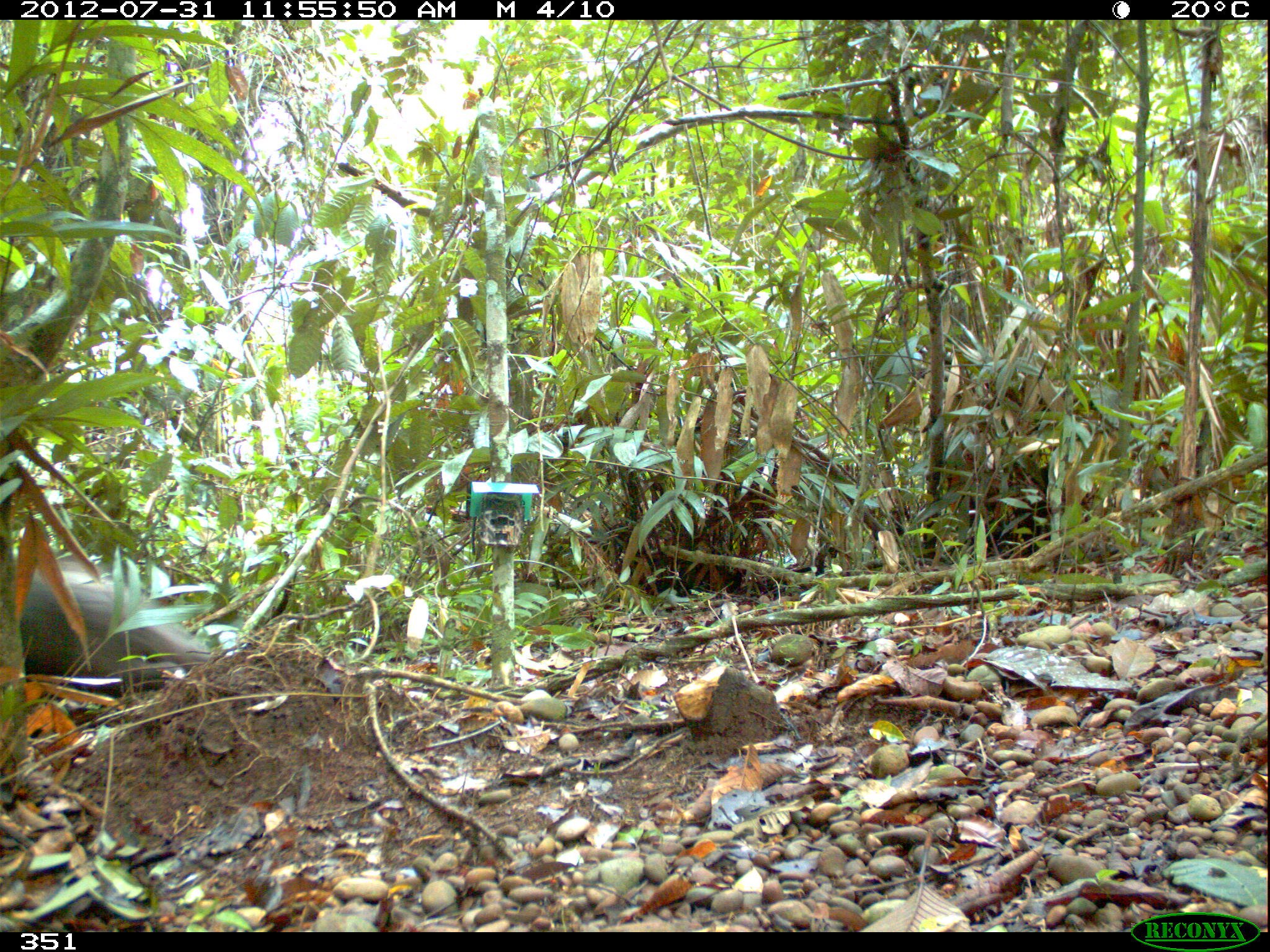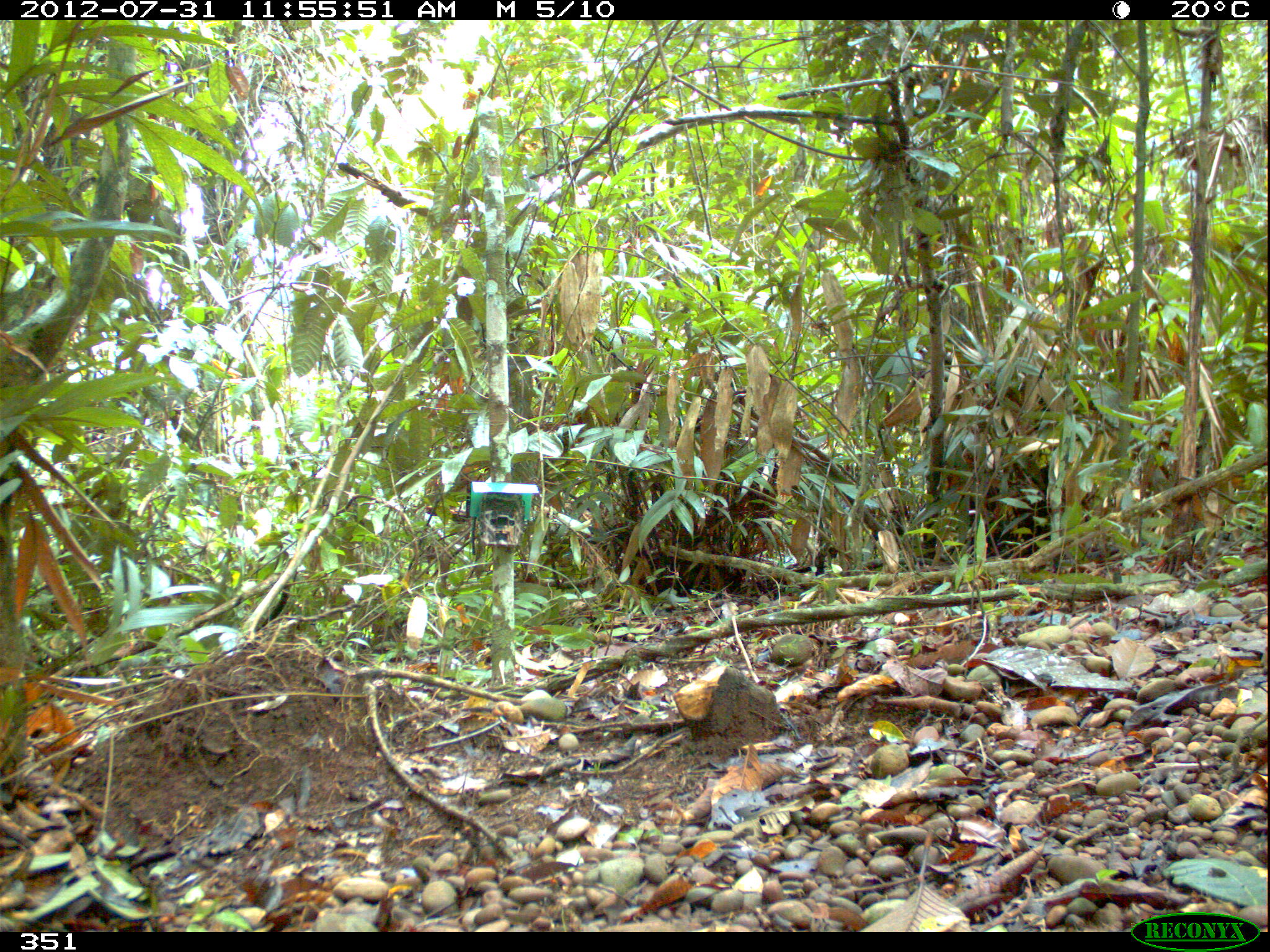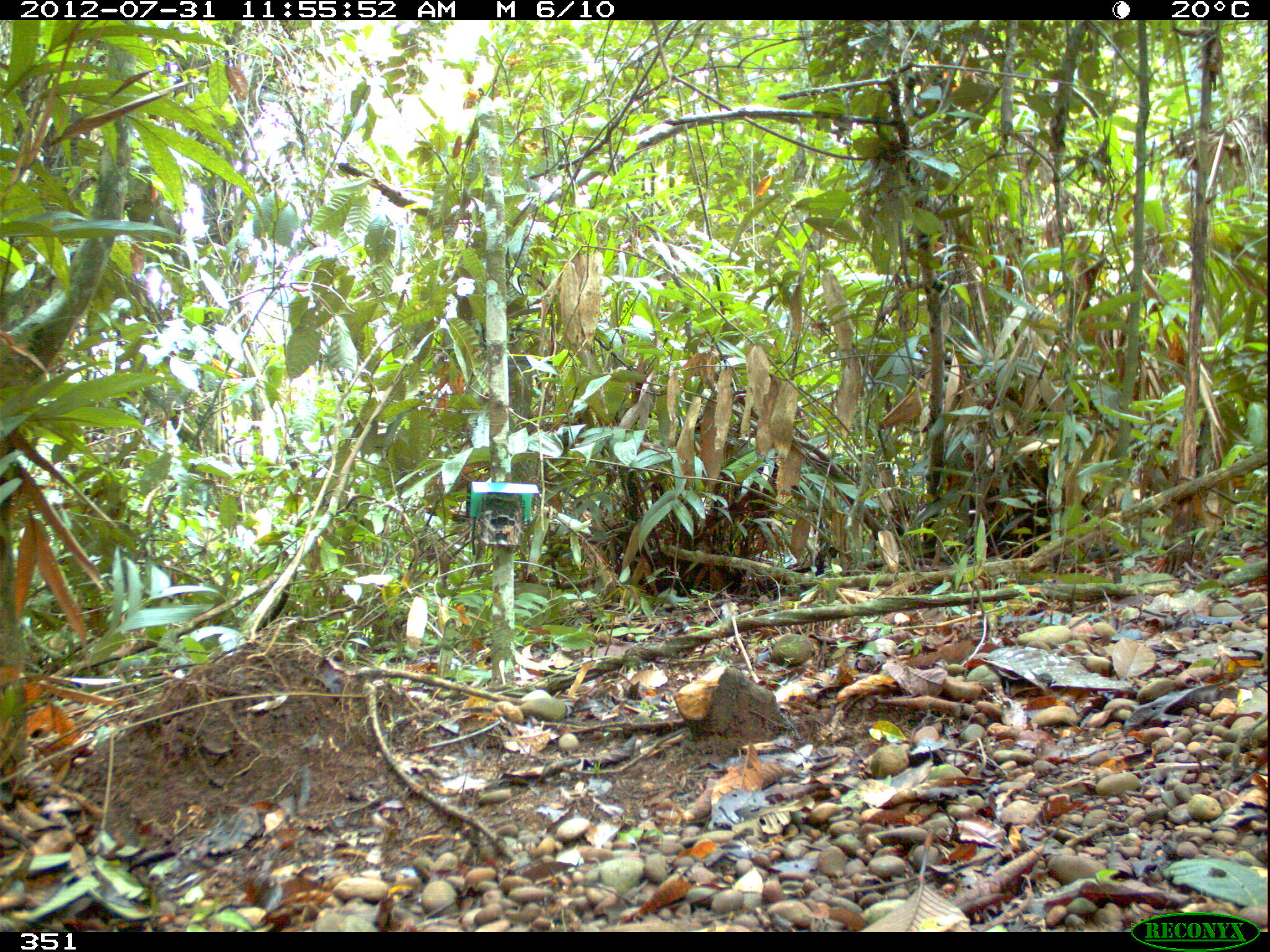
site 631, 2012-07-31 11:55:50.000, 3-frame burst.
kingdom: Animalia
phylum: Chordata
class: Mammalia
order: Artiodactyla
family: Tayassuidae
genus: Tayassu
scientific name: Tayassu pecari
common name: white-lipped peccary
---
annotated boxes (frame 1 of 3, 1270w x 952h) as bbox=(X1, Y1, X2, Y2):
tayassu pecari: bbox=(17, 558, 212, 698)